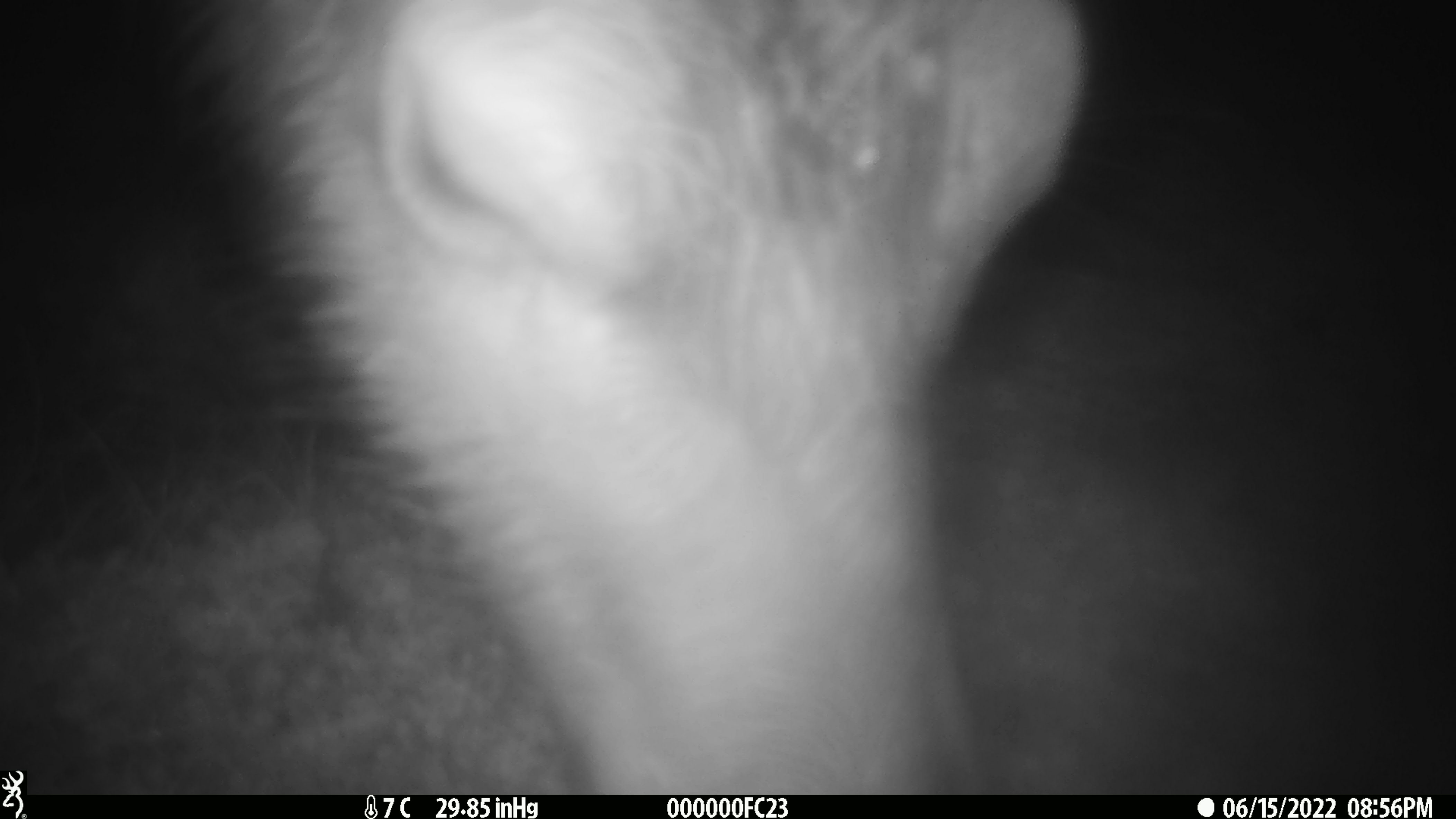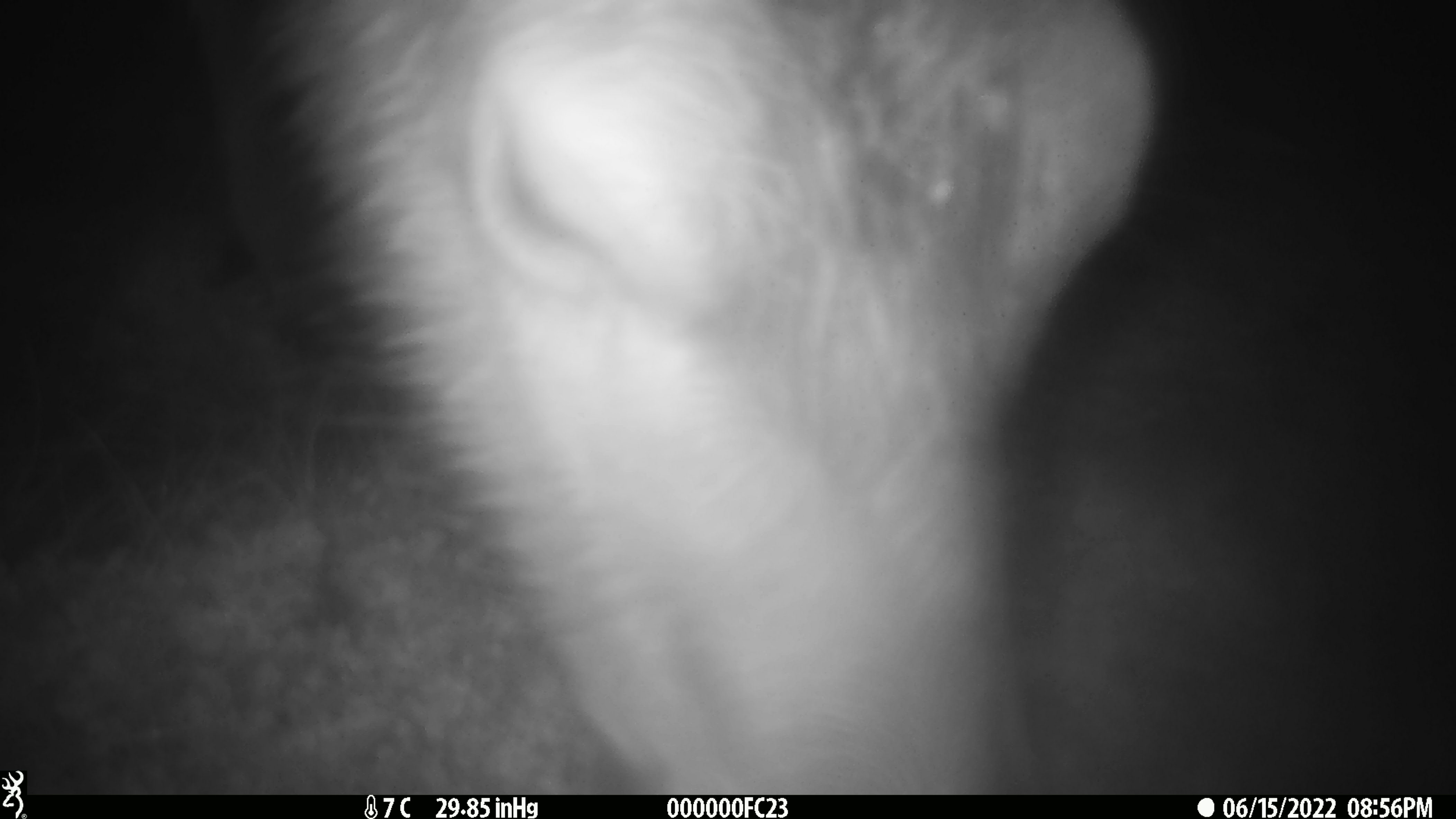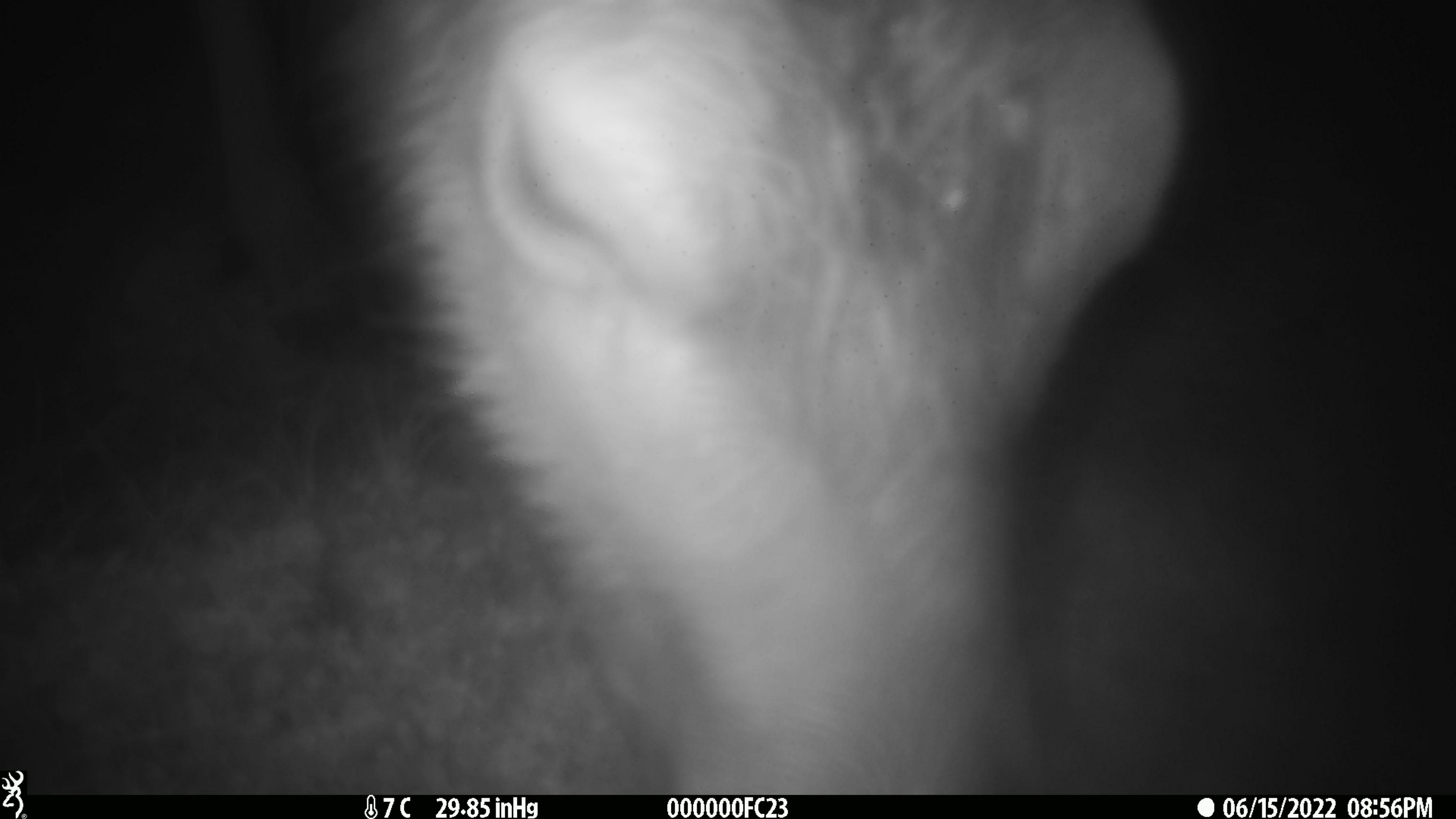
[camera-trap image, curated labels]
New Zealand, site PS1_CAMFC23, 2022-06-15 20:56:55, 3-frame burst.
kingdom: Animalia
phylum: Chordata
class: Mammalia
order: Artiodactyla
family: Cervidae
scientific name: Cervidae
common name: deer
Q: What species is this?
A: Deer (Cervidae).